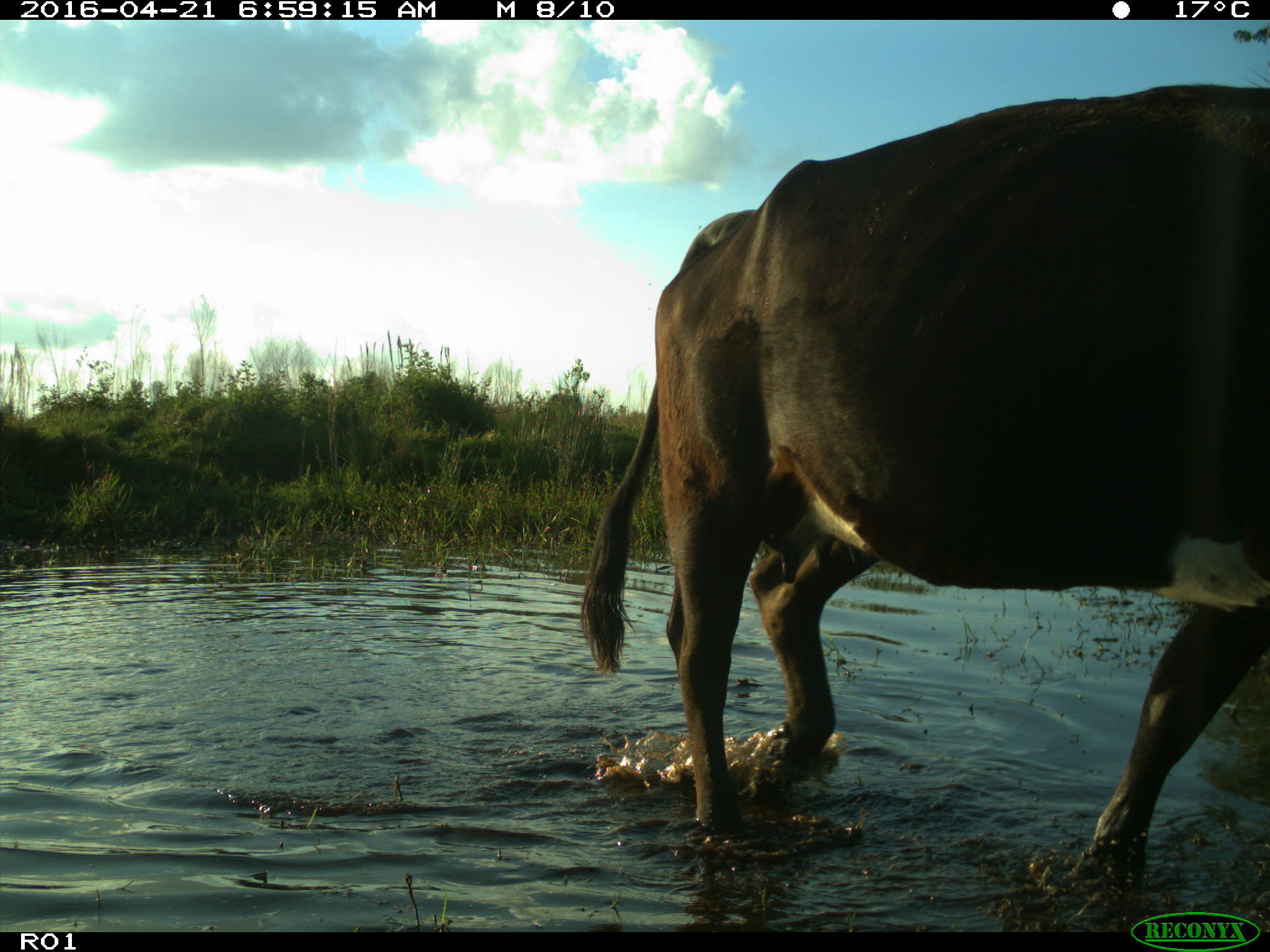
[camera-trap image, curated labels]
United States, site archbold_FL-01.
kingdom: Animalia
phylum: Chordata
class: Mammalia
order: Artiodactyla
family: Bovidae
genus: Bos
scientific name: Bos taurus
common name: domestic cow